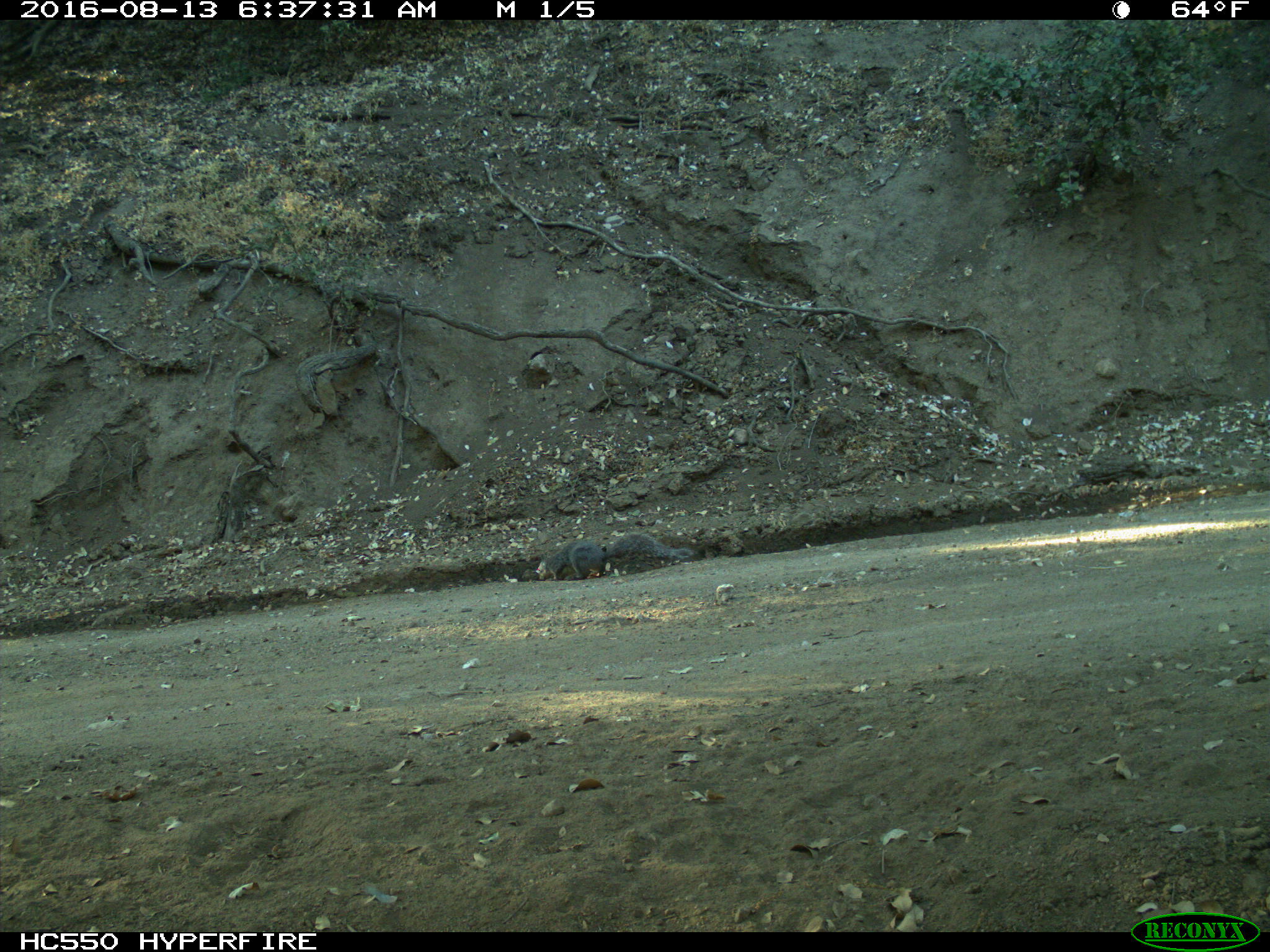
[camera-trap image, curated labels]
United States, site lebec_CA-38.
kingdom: Animalia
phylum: Chordata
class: Mammalia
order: Rodentia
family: Sciuridae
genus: Sciurus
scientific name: Sciurus carolinensis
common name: eastern gray squirrel